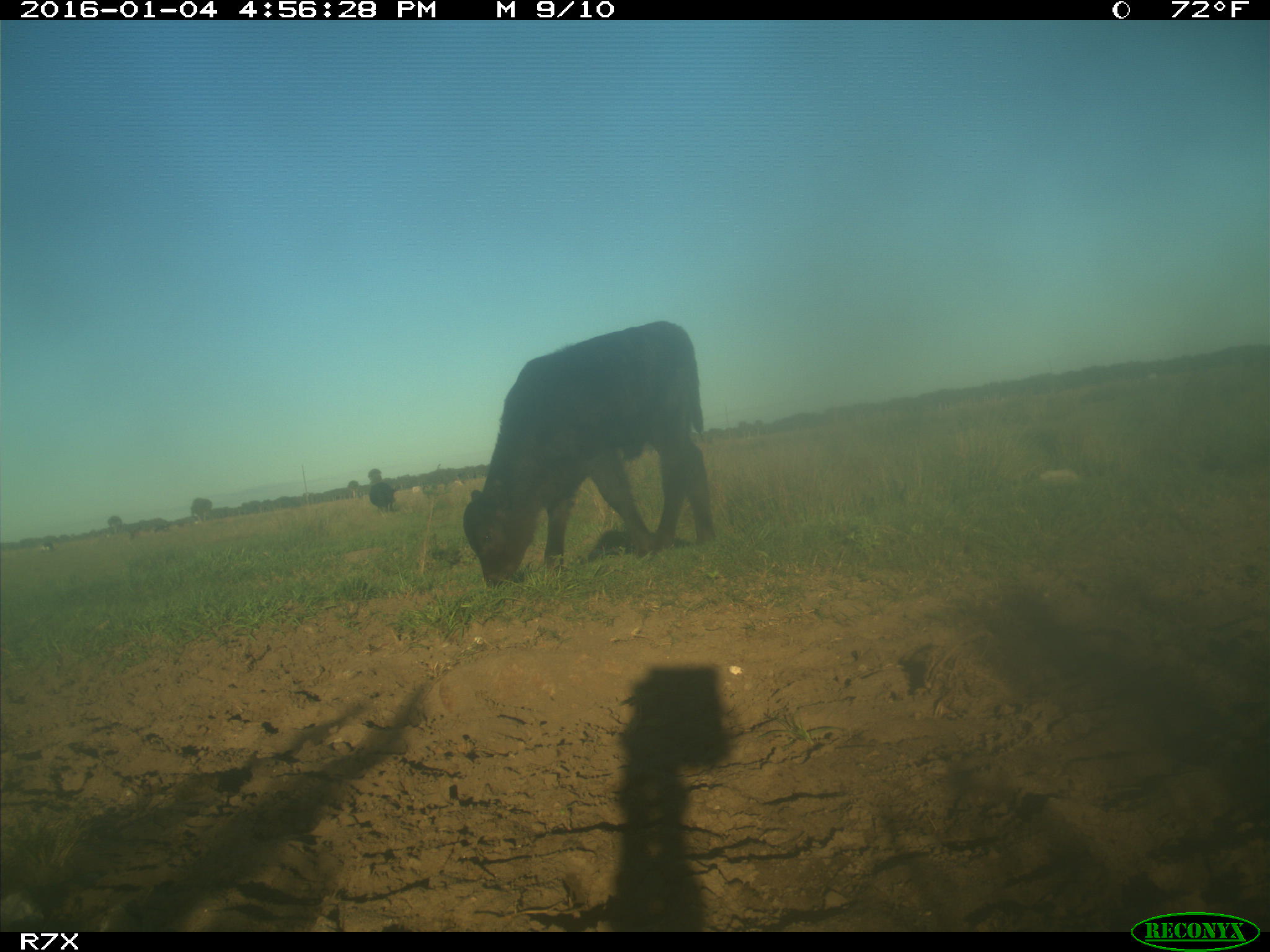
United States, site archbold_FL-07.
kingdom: Animalia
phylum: Chordata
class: Mammalia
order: Artiodactyla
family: Bovidae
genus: Bos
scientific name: Bos taurus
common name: domestic cow